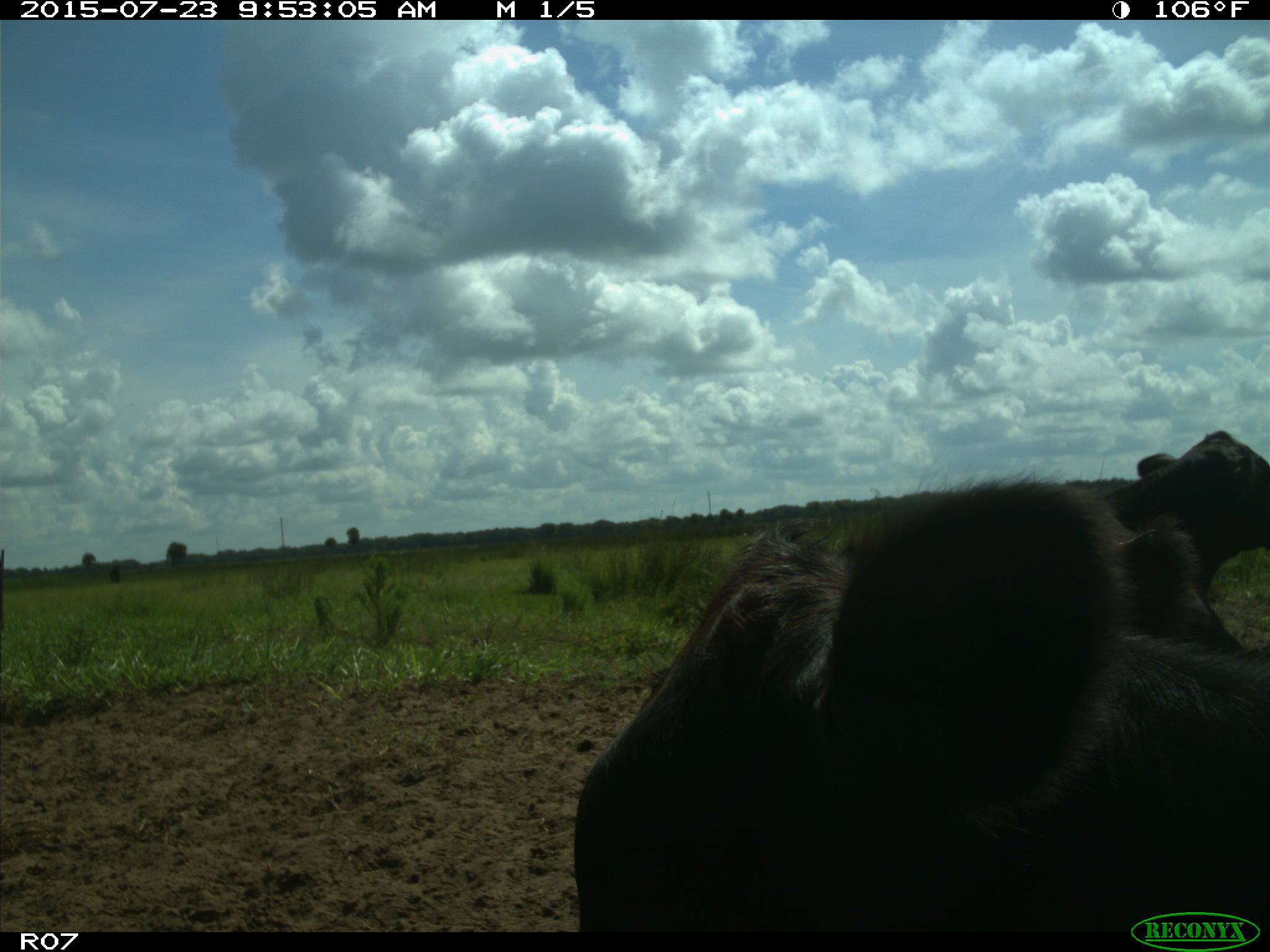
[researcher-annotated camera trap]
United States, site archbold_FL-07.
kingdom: Animalia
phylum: Chordata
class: Mammalia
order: Artiodactyla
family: Bovidae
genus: Bos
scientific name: Bos taurus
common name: domestic cow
Bos taurus (domestic cow).